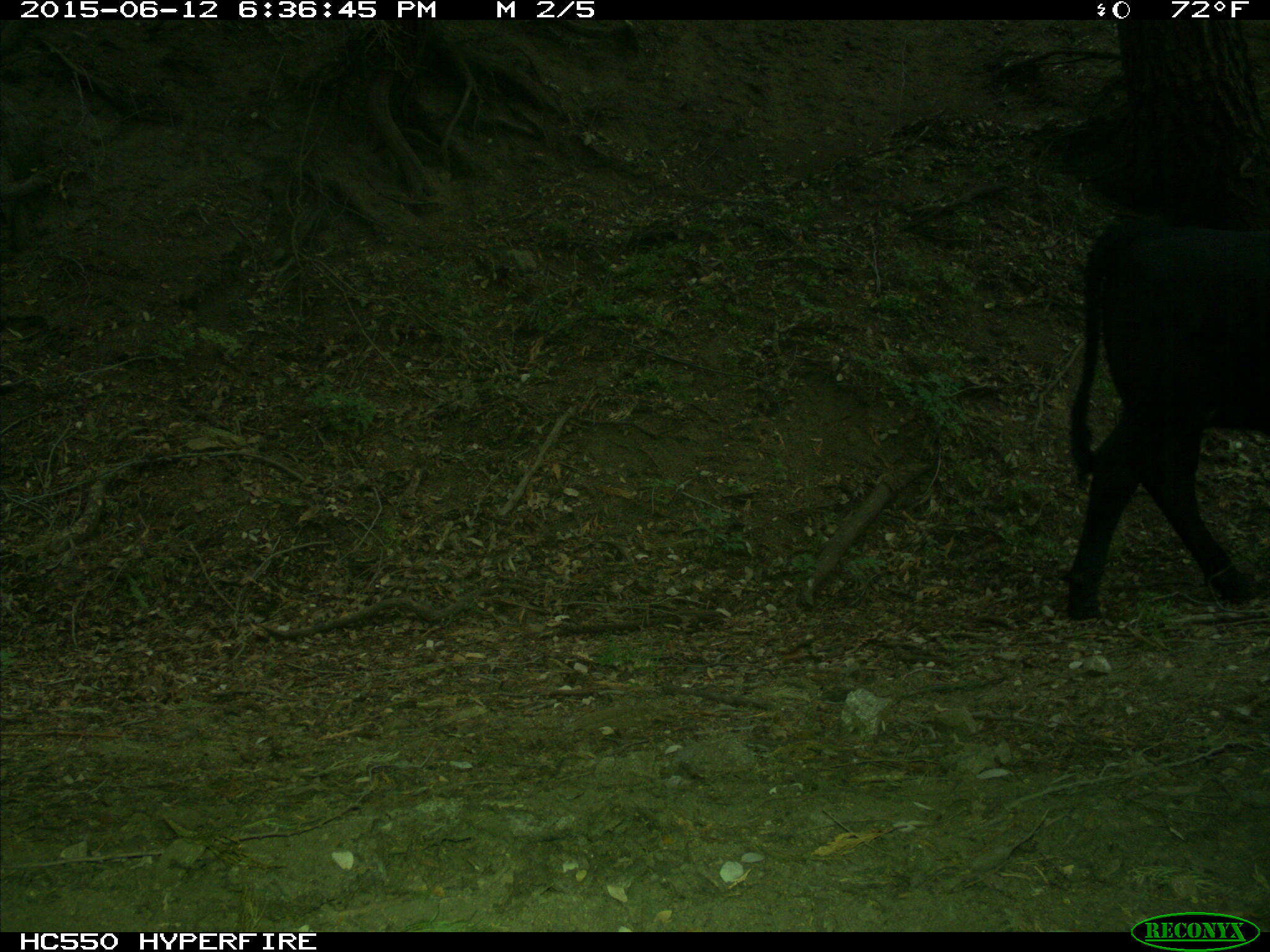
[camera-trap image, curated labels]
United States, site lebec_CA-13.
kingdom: Animalia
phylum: Chordata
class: Mammalia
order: Artiodactyla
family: Bovidae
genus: Bos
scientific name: Bos taurus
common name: domestic cow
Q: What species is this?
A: Bos taurus (domestic cow).